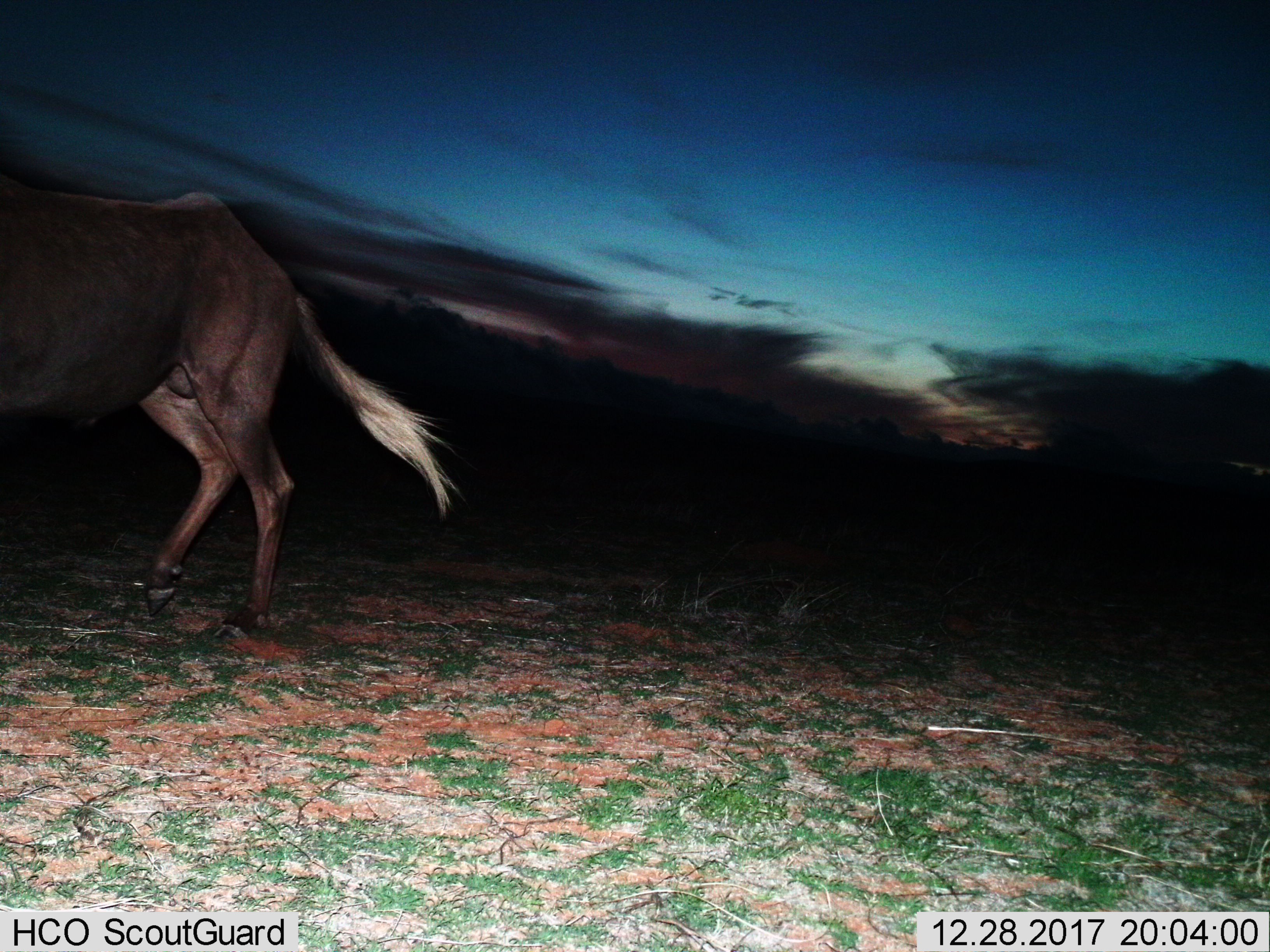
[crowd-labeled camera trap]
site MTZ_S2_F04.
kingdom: Animalia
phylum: Chordata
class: Mammalia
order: Artiodactyla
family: Bovidae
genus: Connochaetes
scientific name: Connochaetes gnou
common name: black wildebeest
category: wildebeestblack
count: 1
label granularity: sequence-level